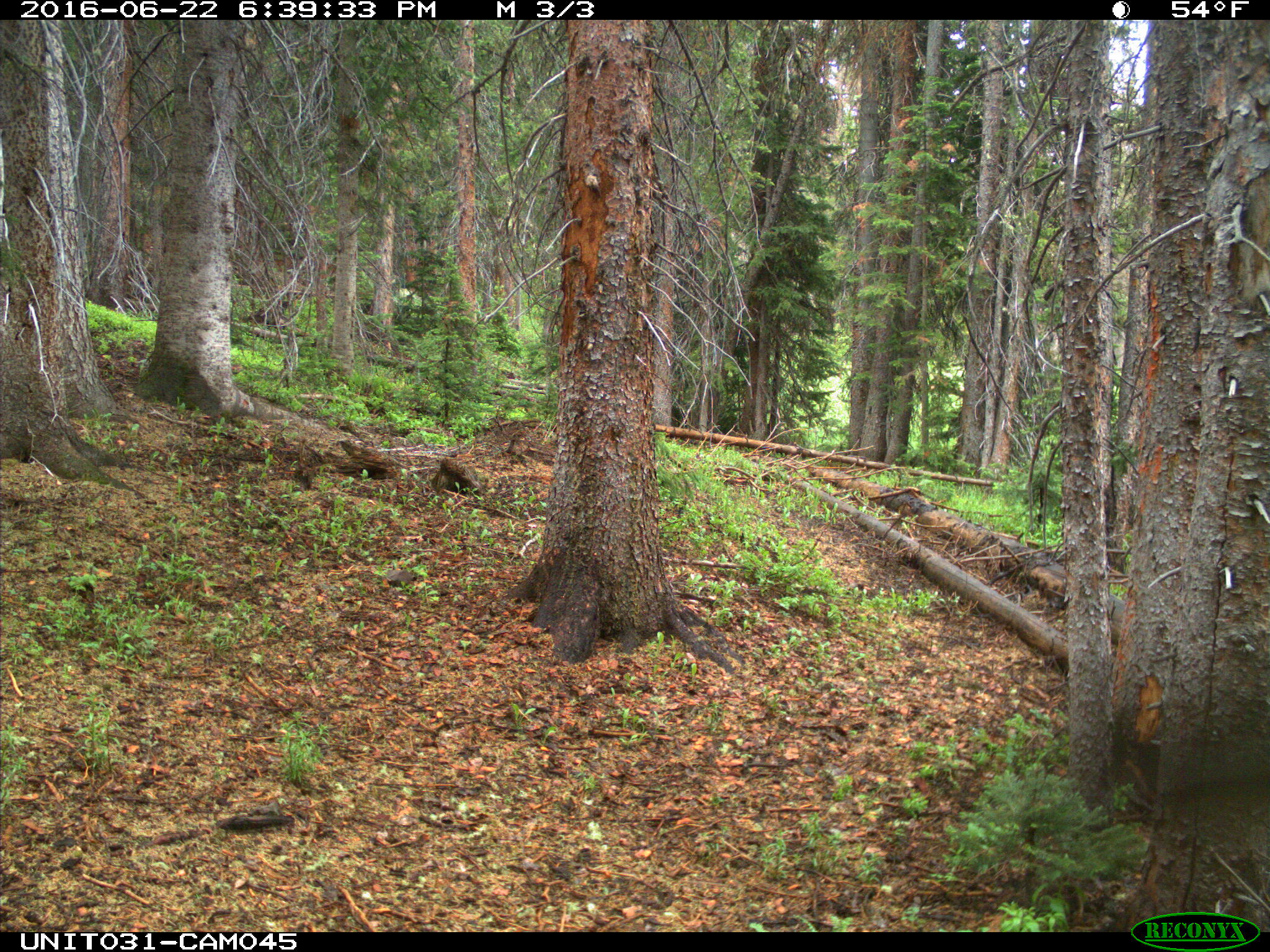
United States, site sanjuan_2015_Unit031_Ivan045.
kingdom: Animalia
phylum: Chordata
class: Aves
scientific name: Aves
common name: birds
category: unidentified bird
Unidentified bird (birds) (Aves).